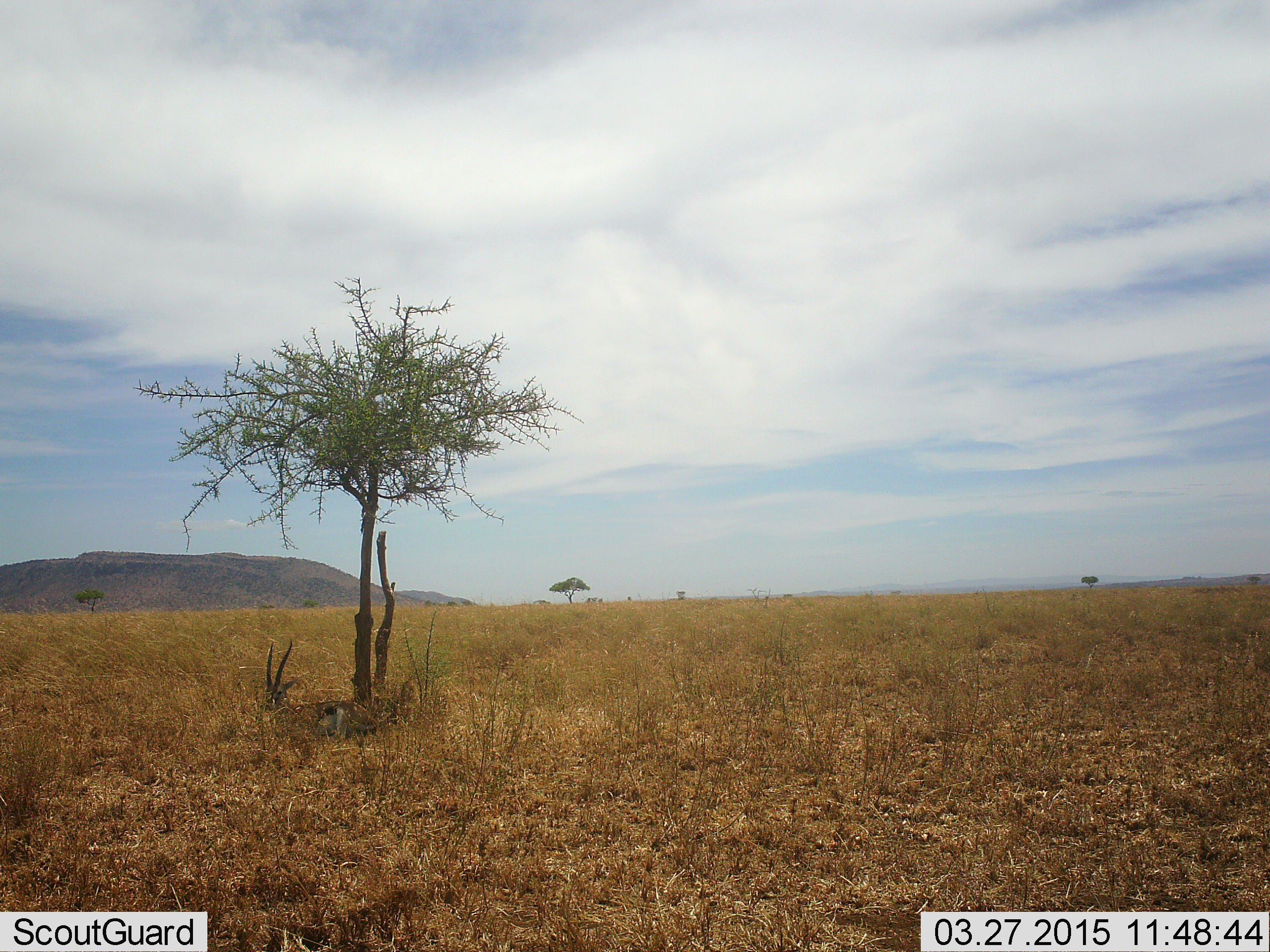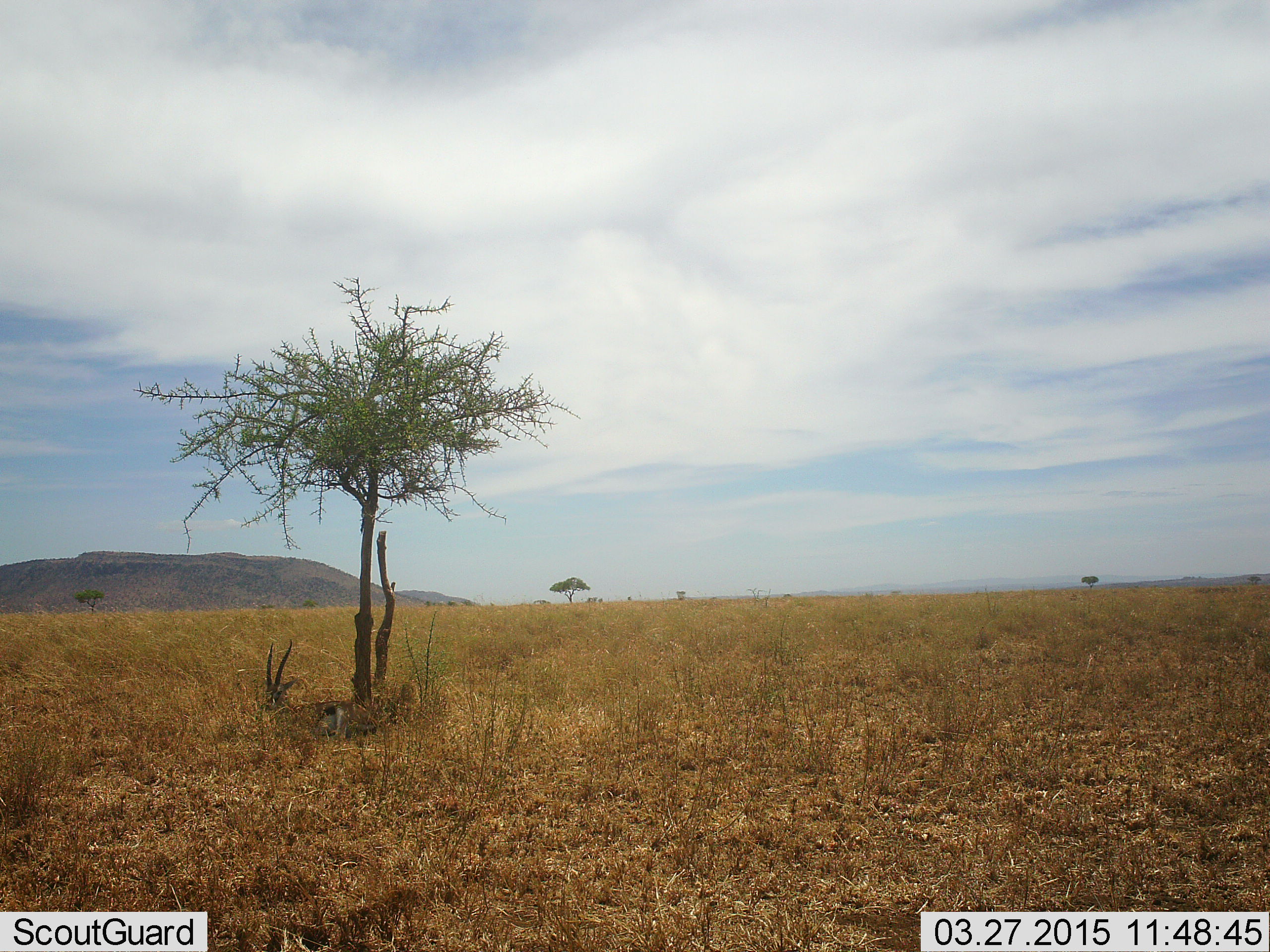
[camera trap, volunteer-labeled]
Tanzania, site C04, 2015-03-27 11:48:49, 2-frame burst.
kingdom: Animalia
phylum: Chordata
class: Mammalia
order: Artiodactyla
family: Bovidae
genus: Eudorcas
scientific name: Eudorcas thomsonii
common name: thomson's gazelle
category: gazellethomsons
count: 1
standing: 0%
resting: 100%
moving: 0%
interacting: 0%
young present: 0%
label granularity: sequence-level